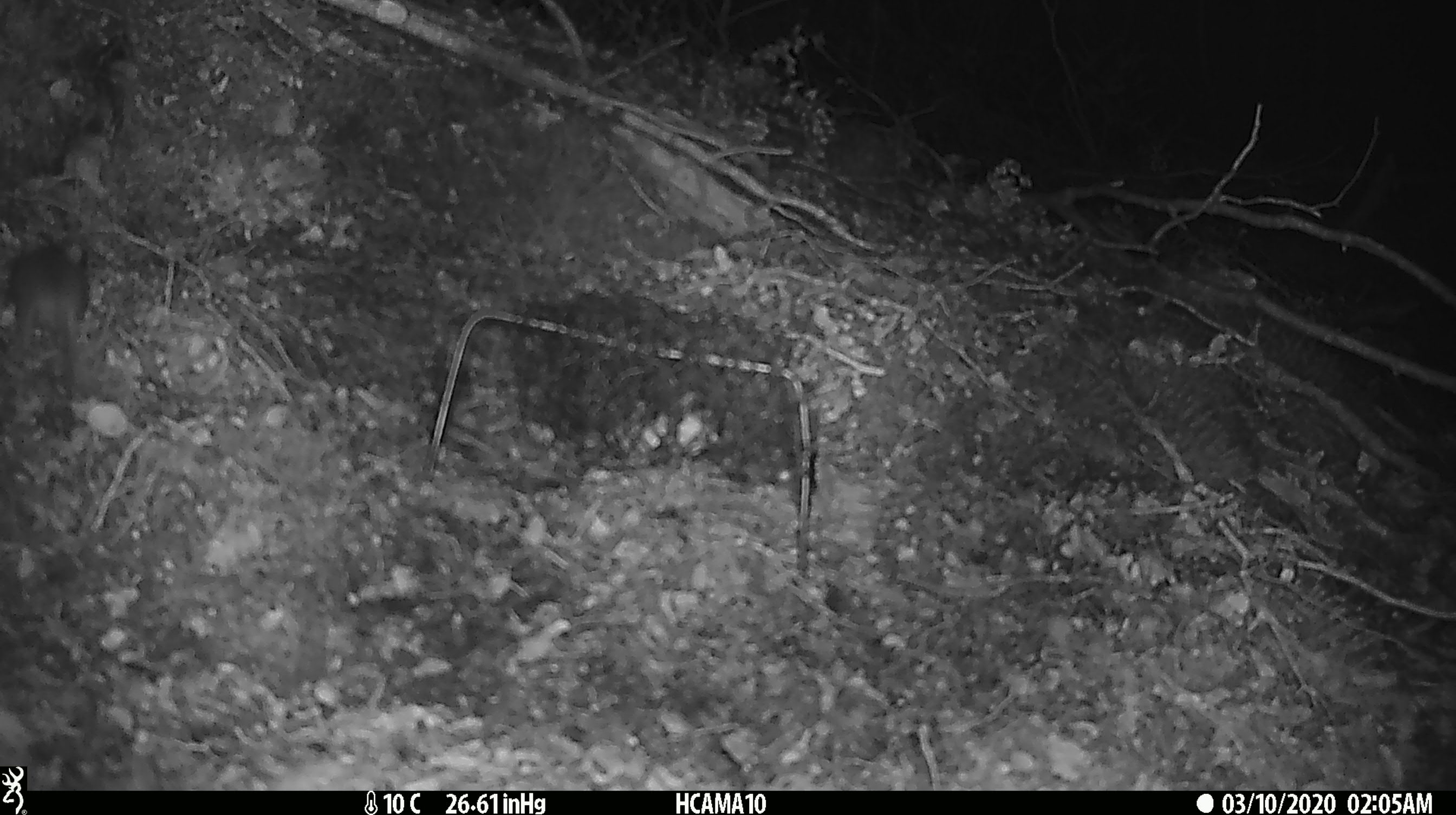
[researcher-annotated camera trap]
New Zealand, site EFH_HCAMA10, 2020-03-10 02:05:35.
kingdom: Animalia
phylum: Chordata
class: Mammalia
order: Rodentia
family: Muridae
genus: Mus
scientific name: Mus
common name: mouse